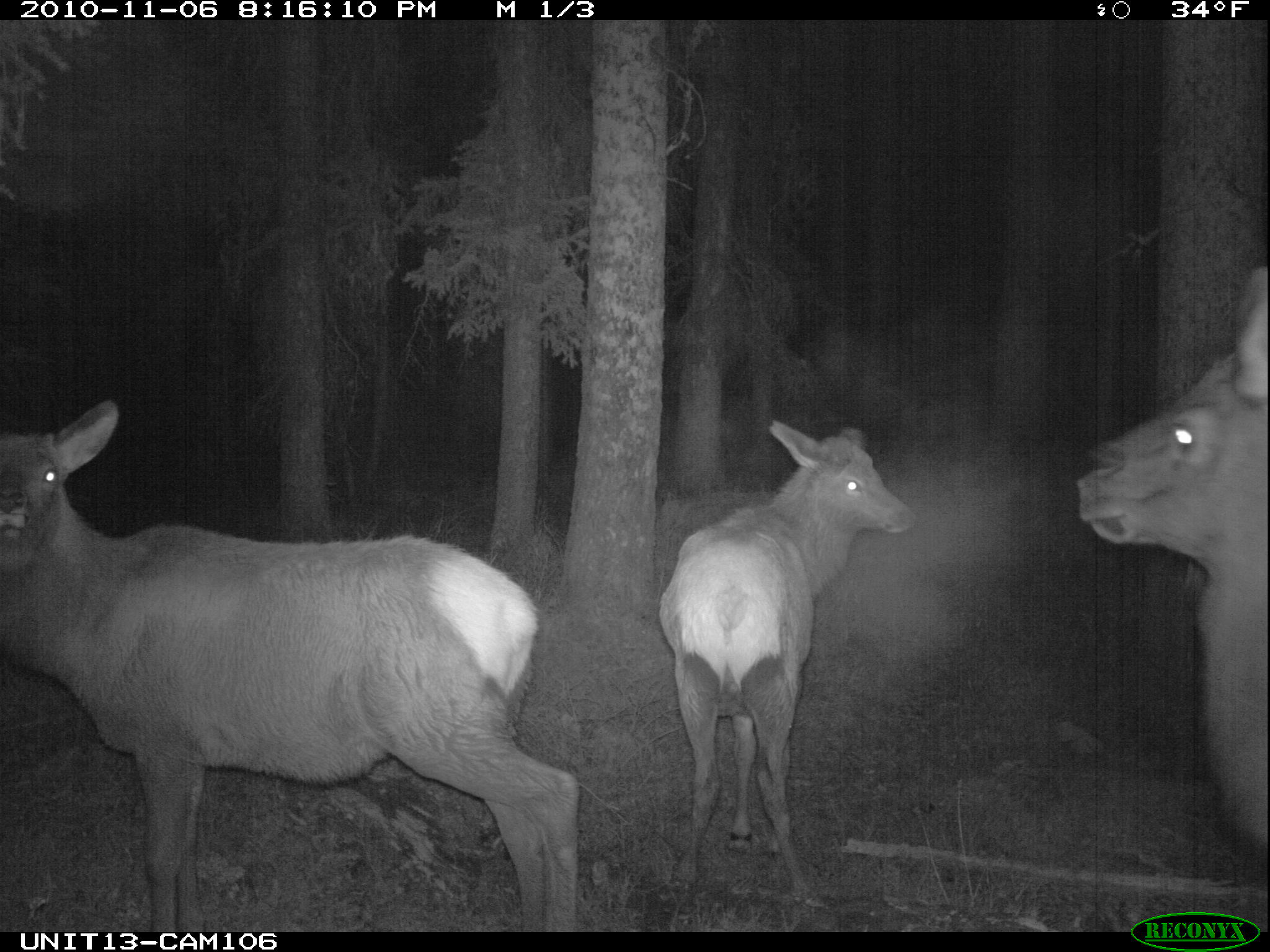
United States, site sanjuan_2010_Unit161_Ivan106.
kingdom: Animalia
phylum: Chordata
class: Mammalia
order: Artiodactyla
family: Cervidae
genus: Cervus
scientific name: Cervus elaphus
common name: red deer